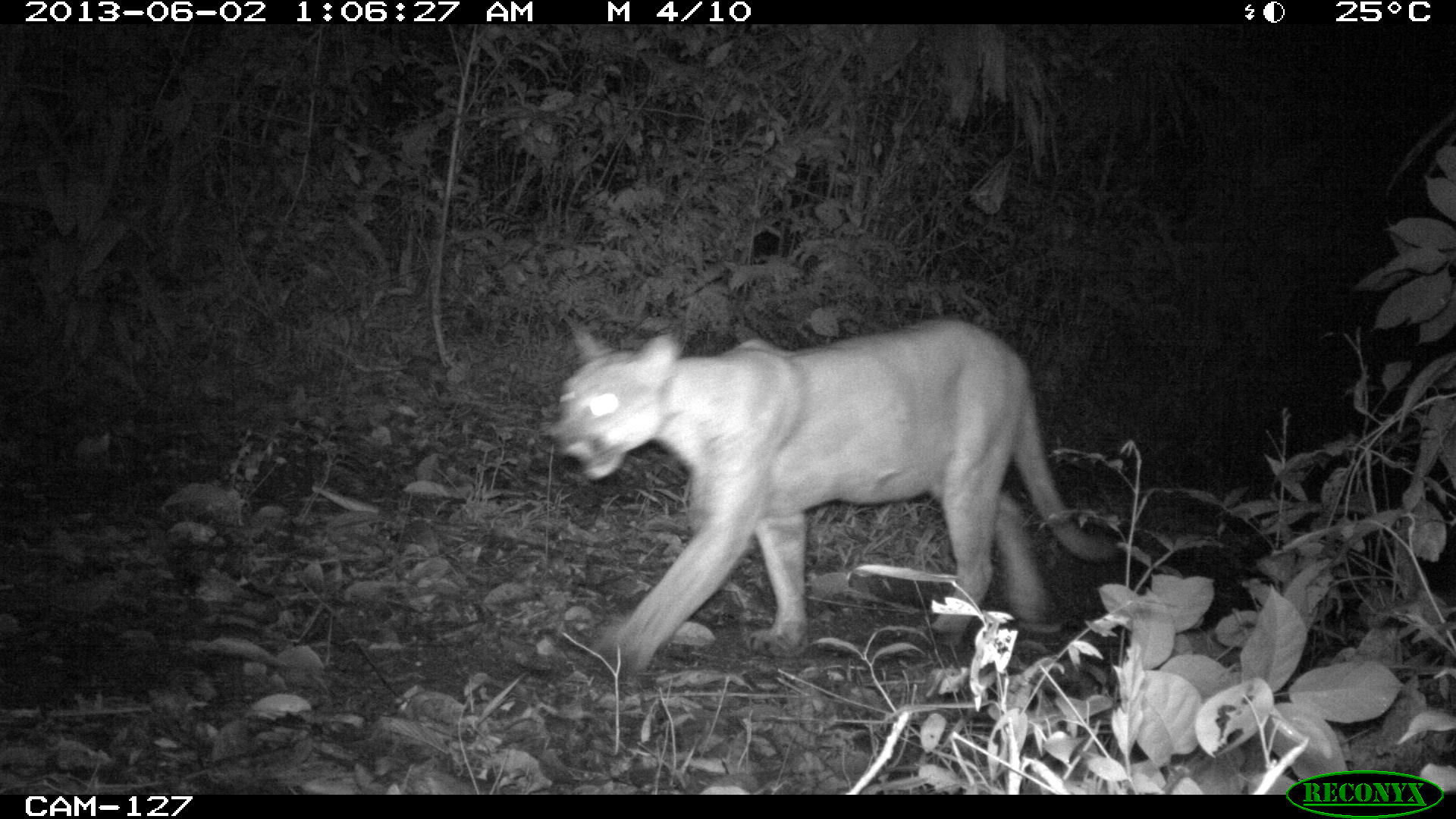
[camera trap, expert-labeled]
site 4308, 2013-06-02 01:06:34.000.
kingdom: Animalia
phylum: Chordata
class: Mammalia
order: Carnivora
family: Felidae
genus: Puma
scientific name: Puma concolor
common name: mountain lion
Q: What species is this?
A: Puma concolor (mountain lion).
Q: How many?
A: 1.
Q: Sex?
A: Male.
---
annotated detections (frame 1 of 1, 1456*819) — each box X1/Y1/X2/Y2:
puma concolor: 542/312/1122/679